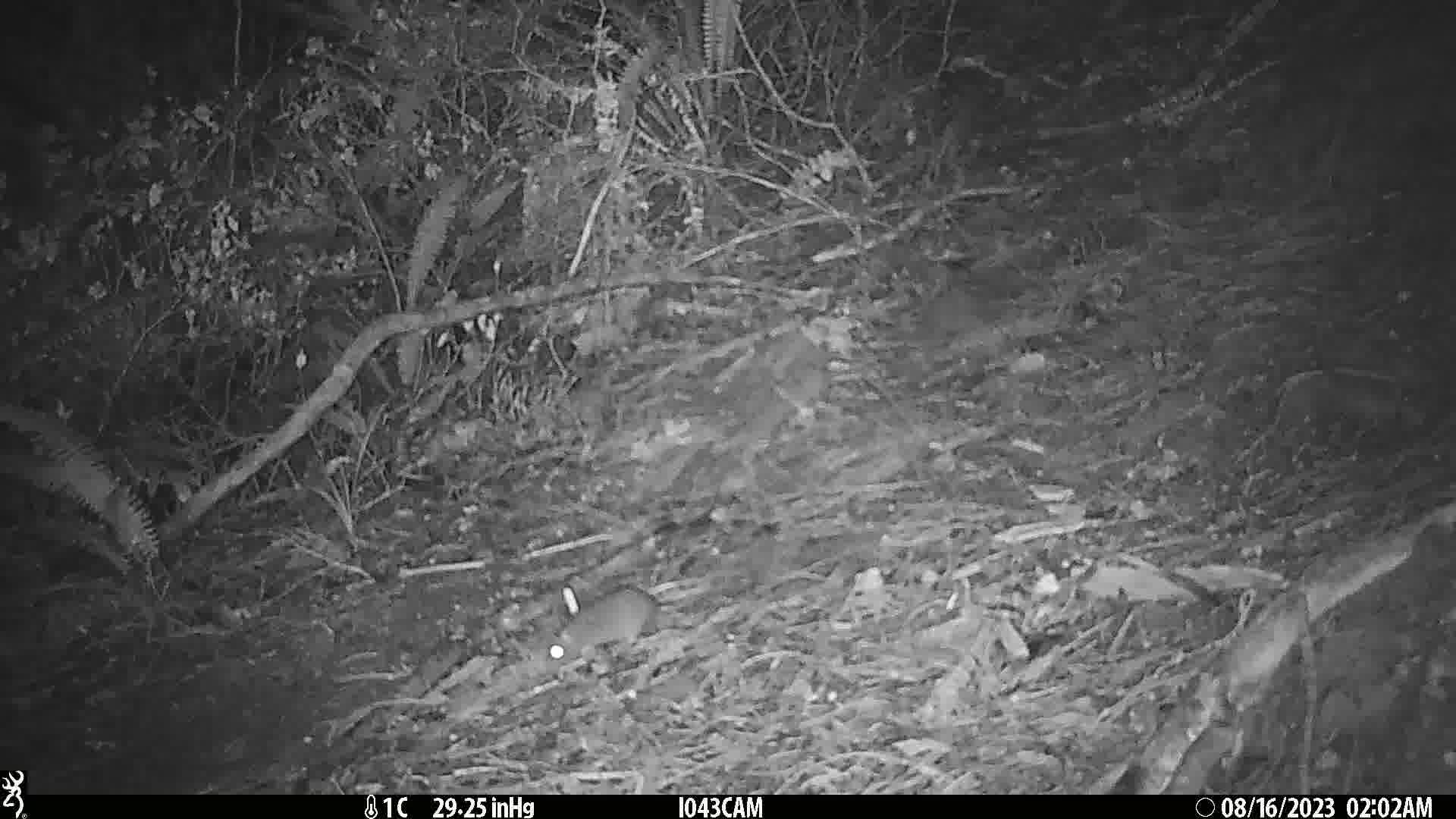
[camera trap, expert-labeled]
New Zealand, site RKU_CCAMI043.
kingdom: Animalia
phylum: Chordata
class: Mammalia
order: Rodentia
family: Muridae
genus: Rattus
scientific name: Rattus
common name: rat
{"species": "rat (Rattus)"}